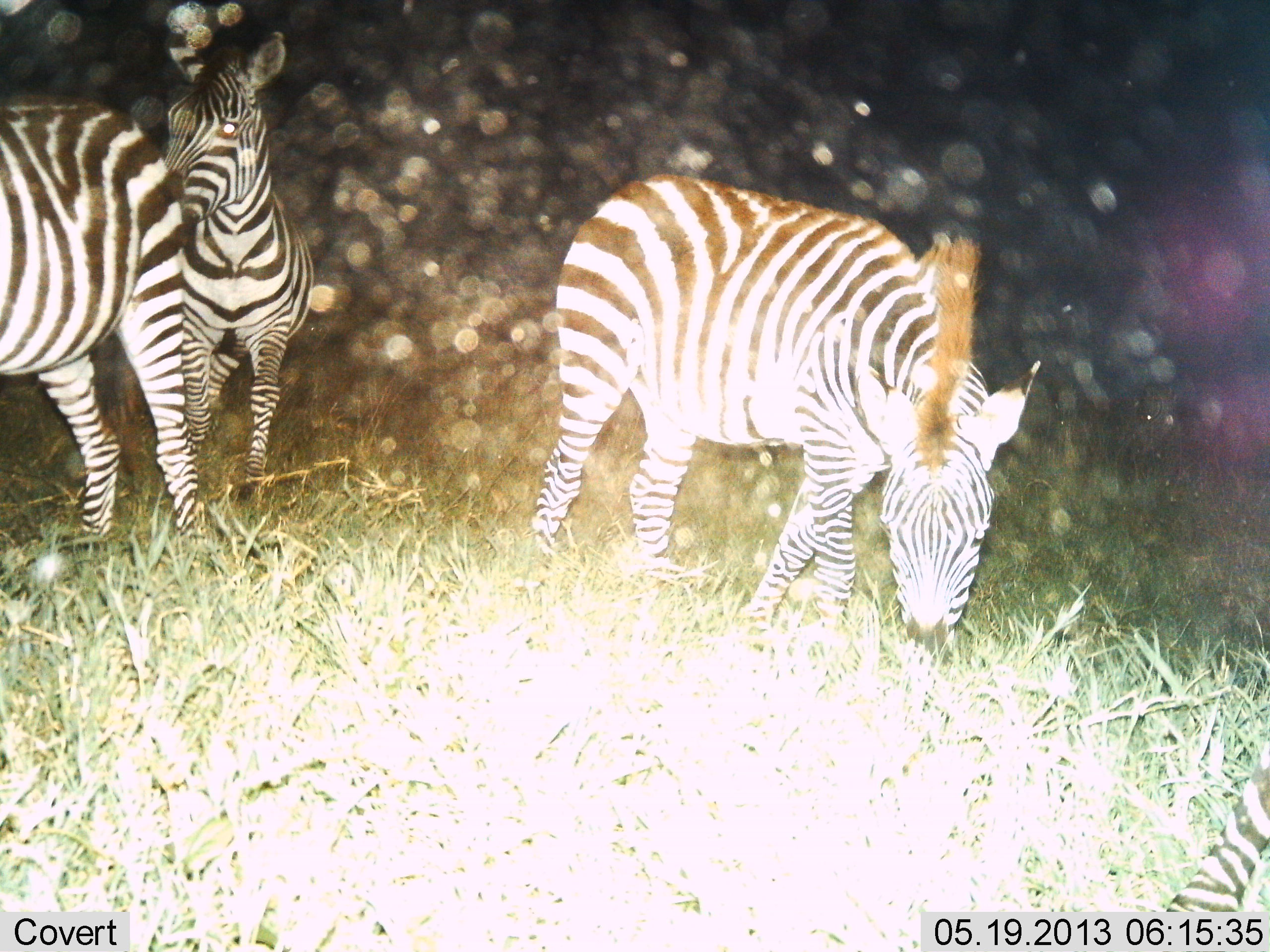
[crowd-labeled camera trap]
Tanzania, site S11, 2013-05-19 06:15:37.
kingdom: Animalia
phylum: Chordata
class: Mammalia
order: Perissodactyla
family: Equidae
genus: Equus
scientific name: Equus quagga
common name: plains zebra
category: zebra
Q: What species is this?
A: Zebra (plains zebra) (Equus quagga).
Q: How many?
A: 3.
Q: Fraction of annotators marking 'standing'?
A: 75%.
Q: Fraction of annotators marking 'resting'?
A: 0%.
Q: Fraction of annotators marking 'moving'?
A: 19%.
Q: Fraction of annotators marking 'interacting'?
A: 3%.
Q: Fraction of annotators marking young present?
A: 8%.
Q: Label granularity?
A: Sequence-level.